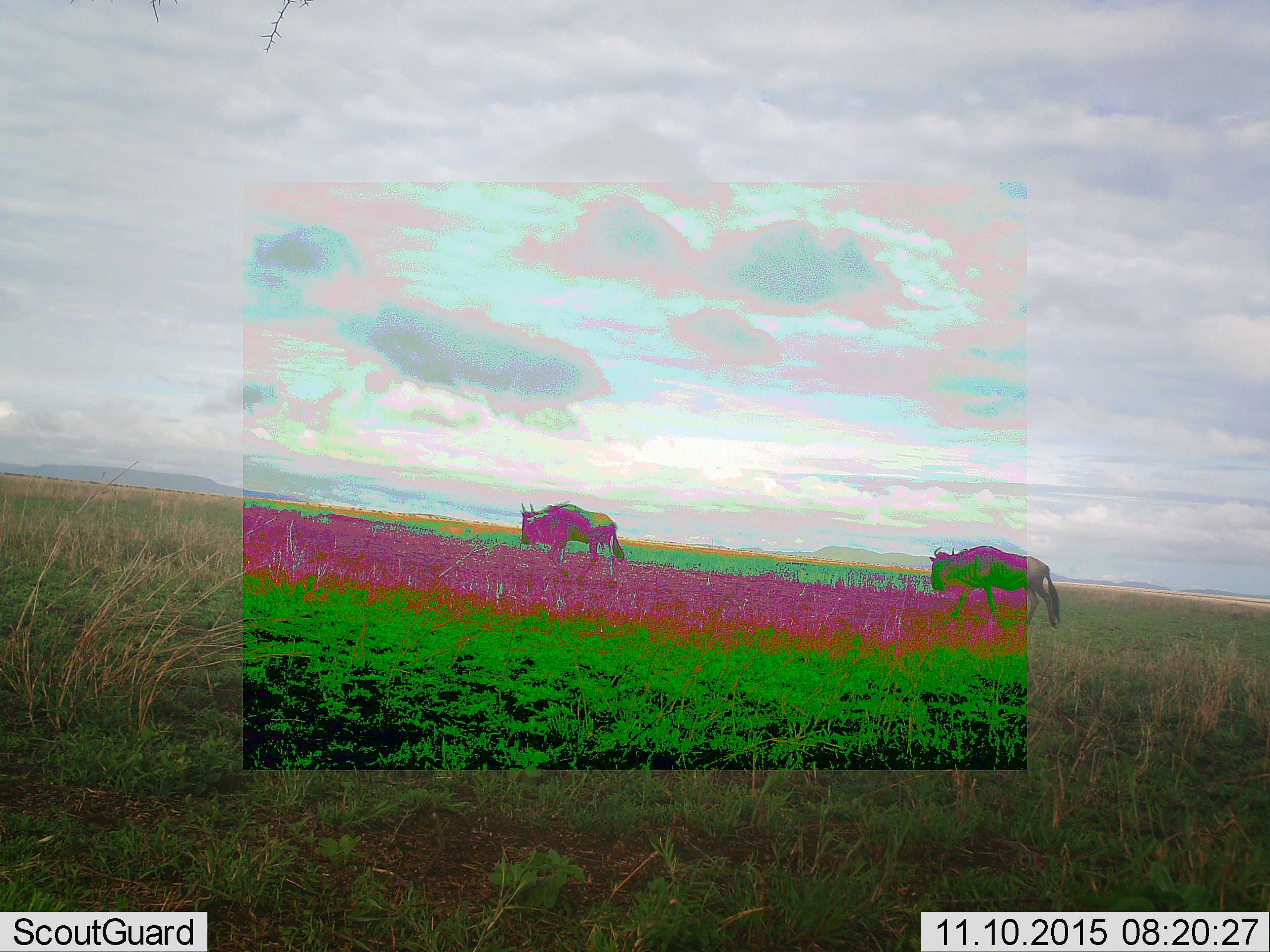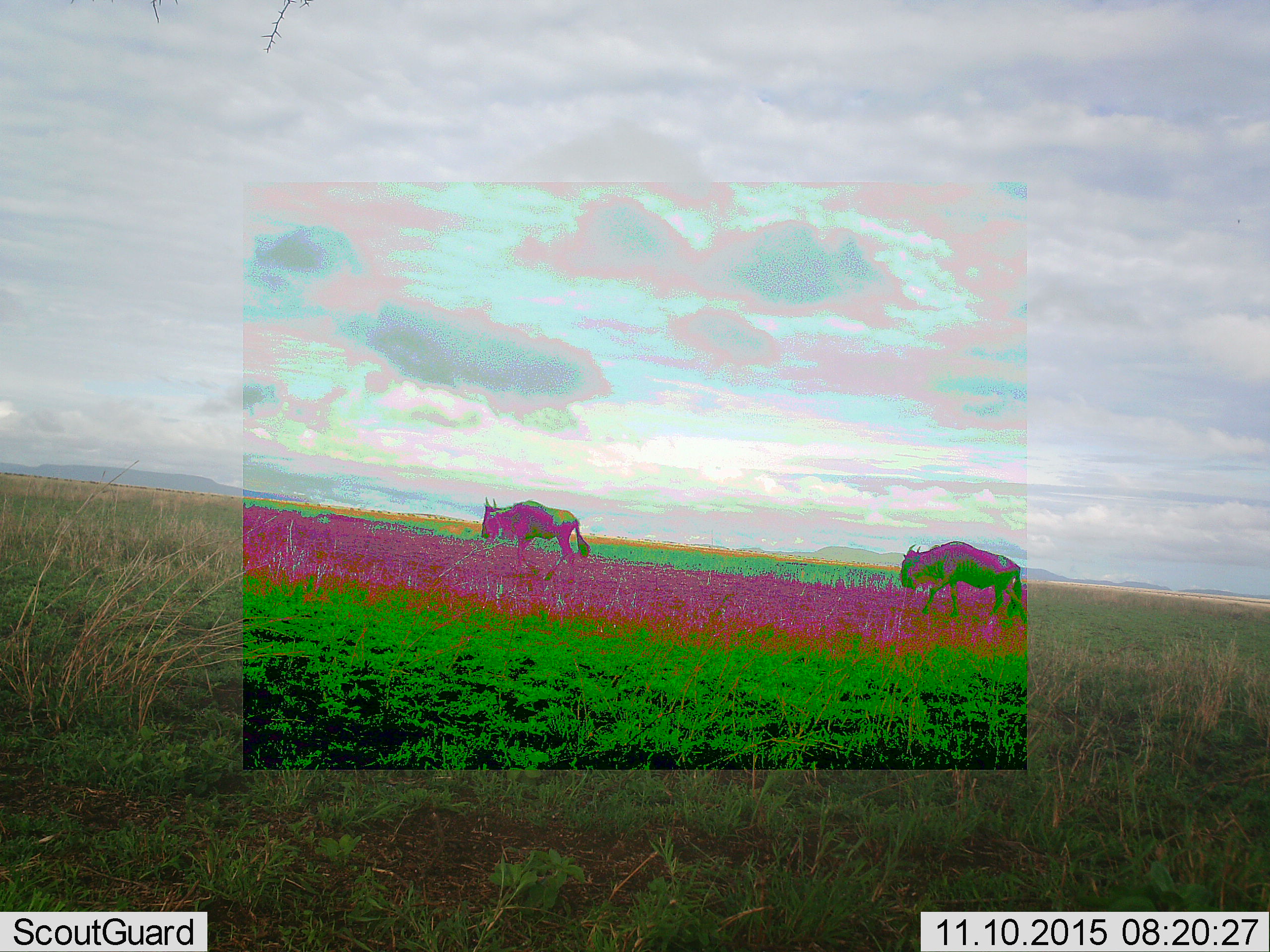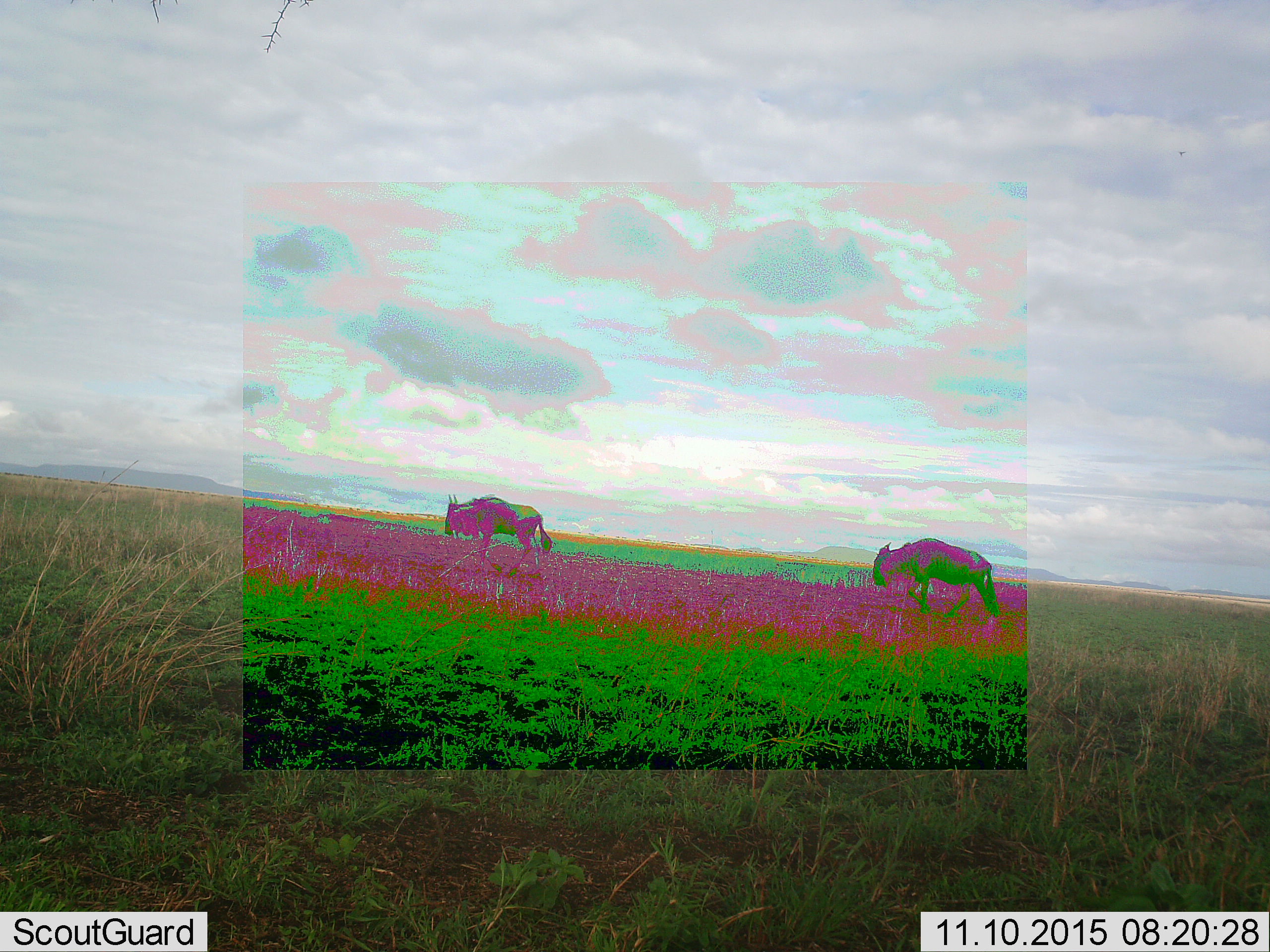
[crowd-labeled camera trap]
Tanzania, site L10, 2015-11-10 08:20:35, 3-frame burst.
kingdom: Animalia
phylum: Chordata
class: Mammalia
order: Artiodactyla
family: Bovidae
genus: Connochaetes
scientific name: Connochaetes taurinus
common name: blue wildebeest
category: wildebeest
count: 2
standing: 11%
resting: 0%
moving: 89%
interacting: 0%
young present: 0%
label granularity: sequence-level